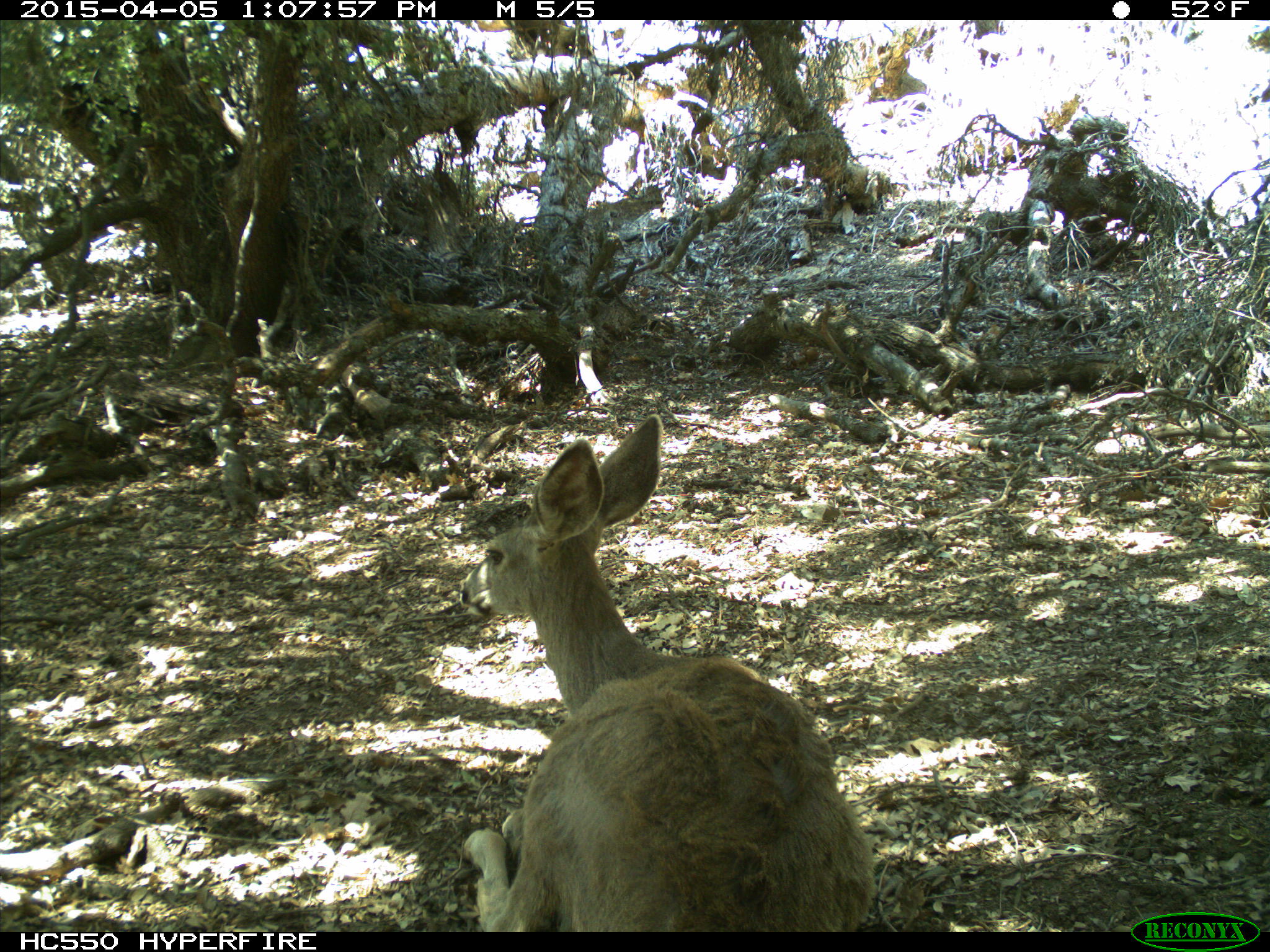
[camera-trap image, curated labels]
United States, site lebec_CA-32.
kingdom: Animalia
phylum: Chordata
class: Mammalia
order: Artiodactyla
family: Cervidae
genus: Odocoileus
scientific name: Odocoileus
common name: deer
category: unidentified deer